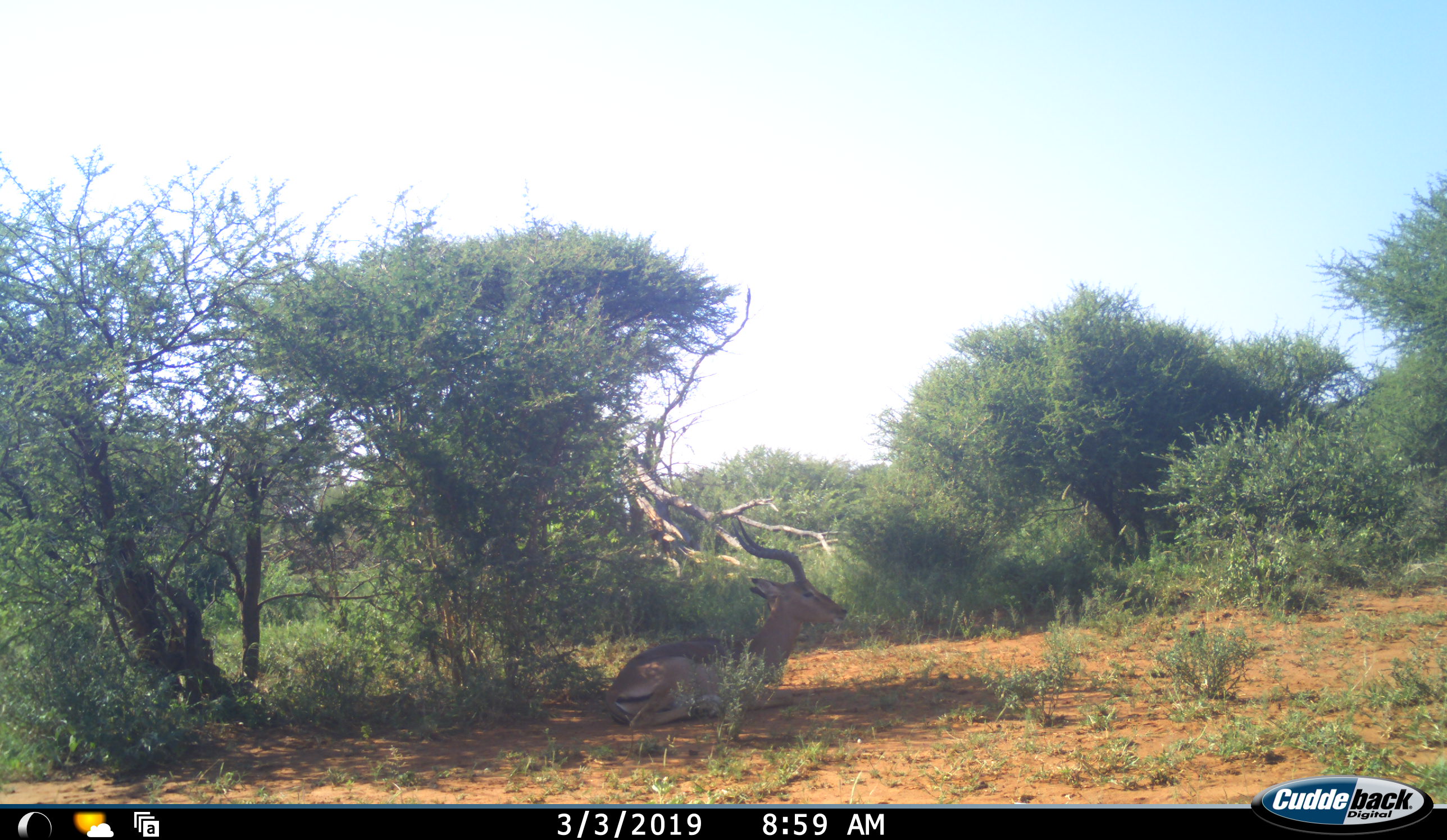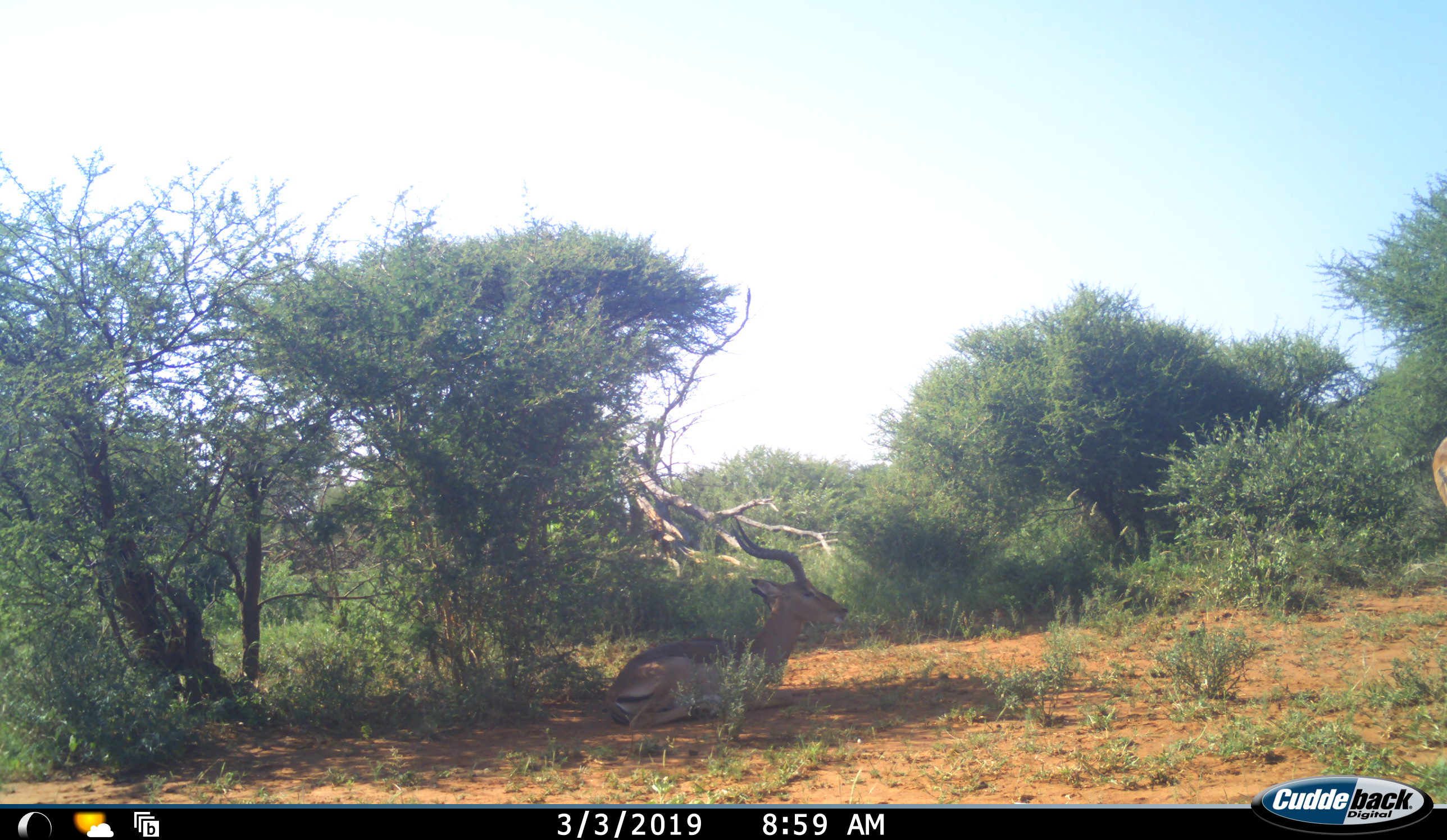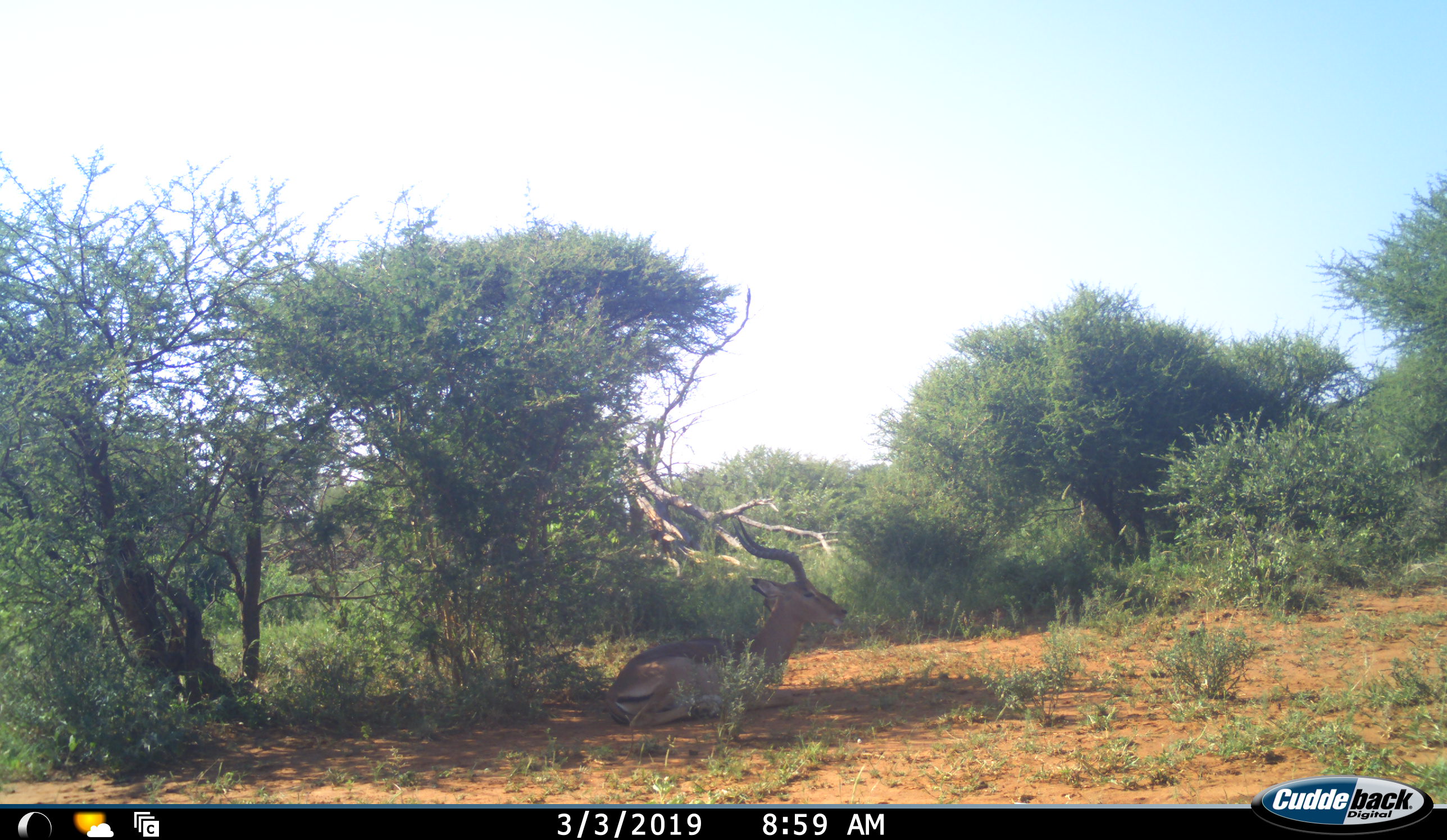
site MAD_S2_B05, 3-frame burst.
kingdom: Animalia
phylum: Chordata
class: Mammalia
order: Artiodactyla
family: Bovidae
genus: Aepyceros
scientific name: Aepyceros melampus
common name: impala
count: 1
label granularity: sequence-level